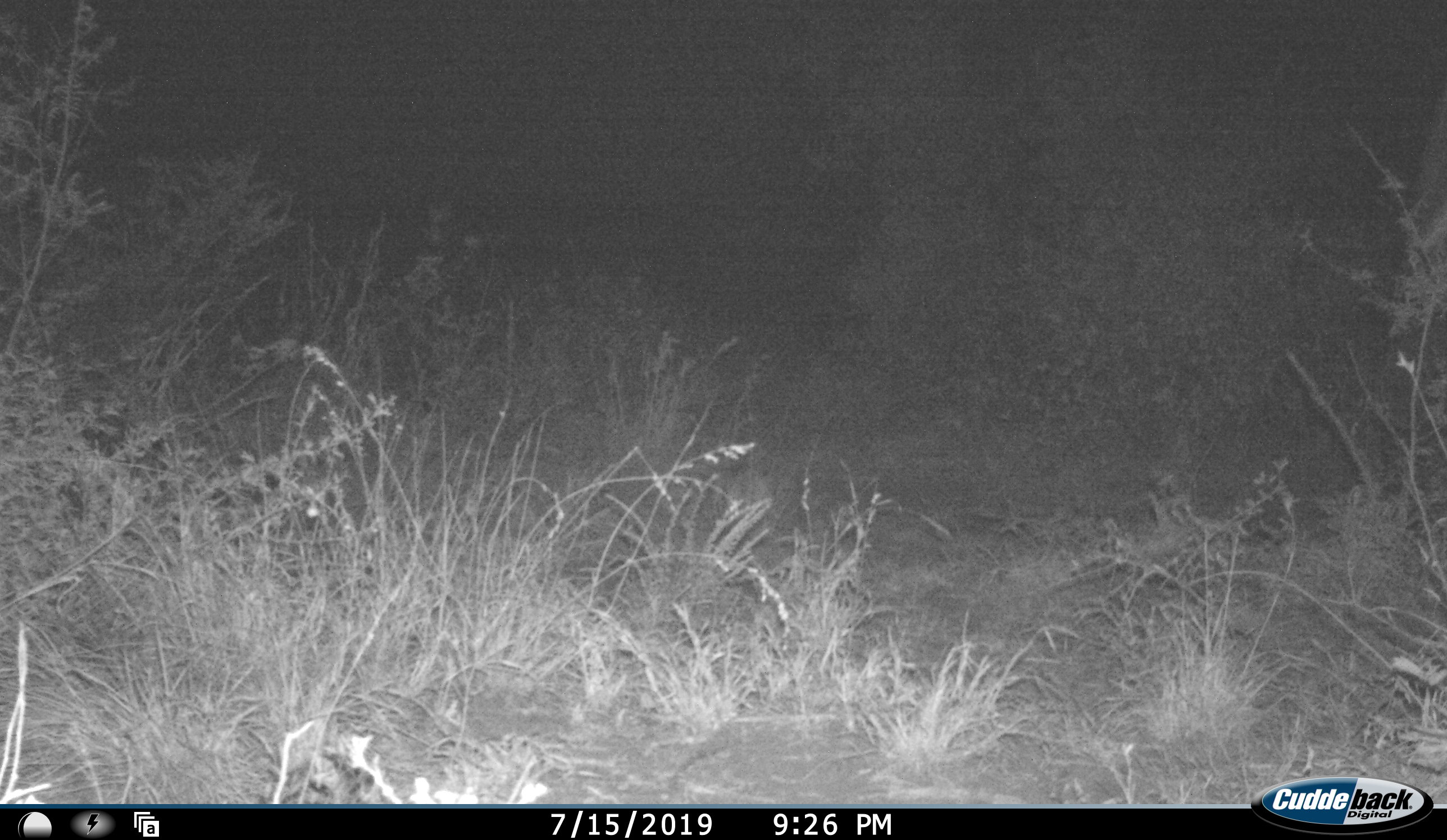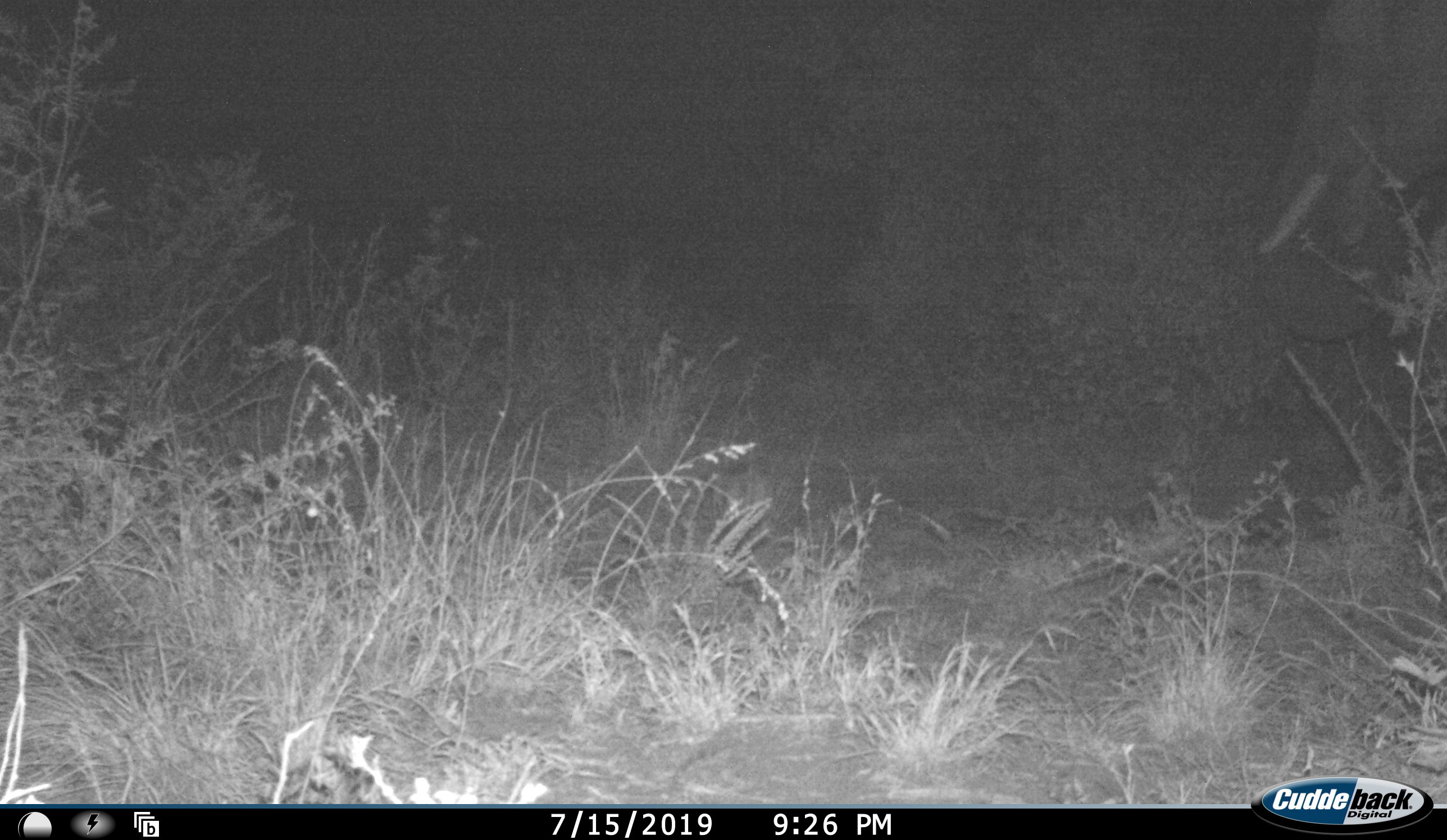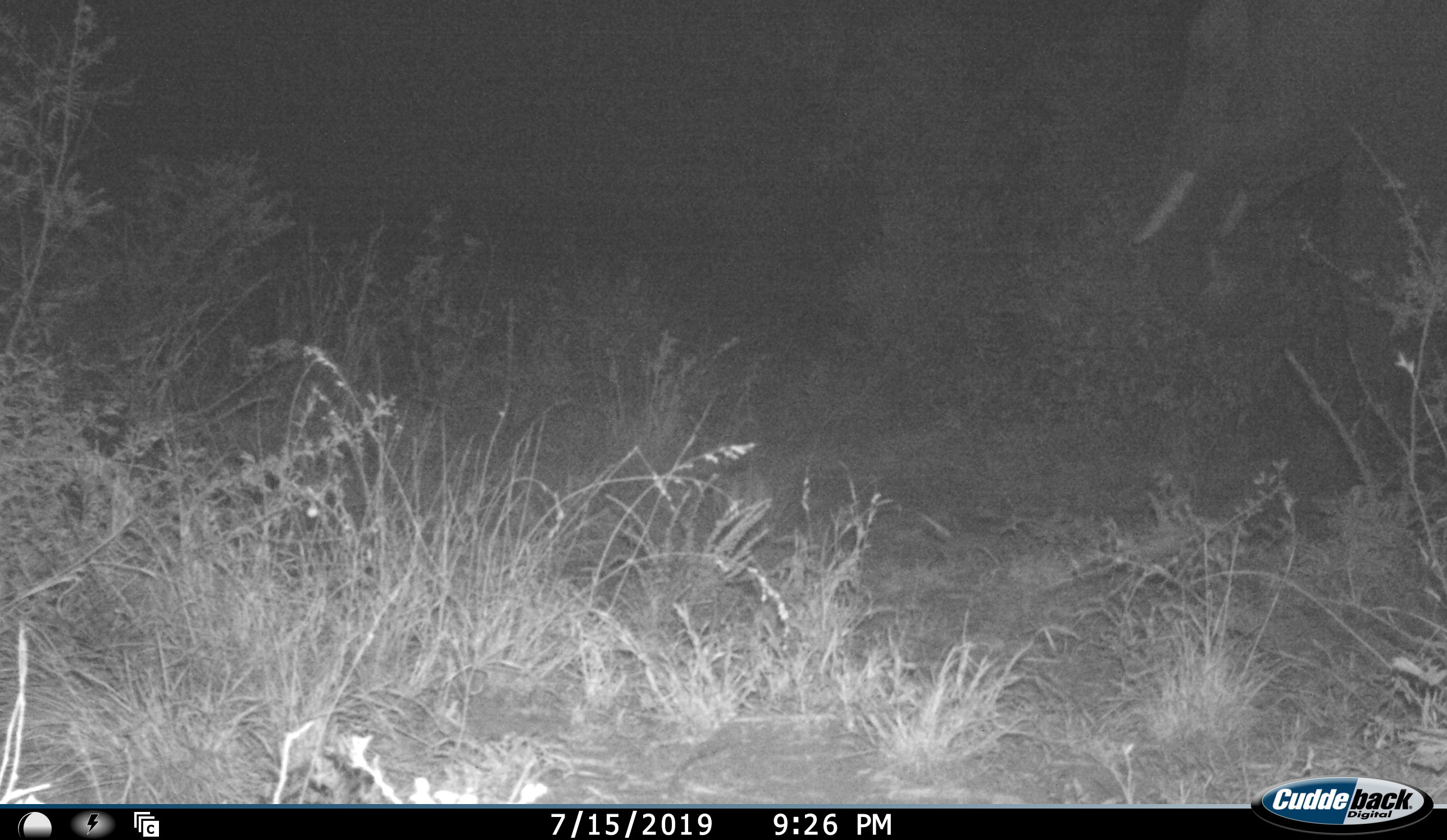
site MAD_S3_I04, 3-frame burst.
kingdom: Animalia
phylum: Chordata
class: Mammalia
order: Proboscidea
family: Elephantidae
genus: Loxodonta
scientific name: Loxodonta africana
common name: african bush elephant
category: elephant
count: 1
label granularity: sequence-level